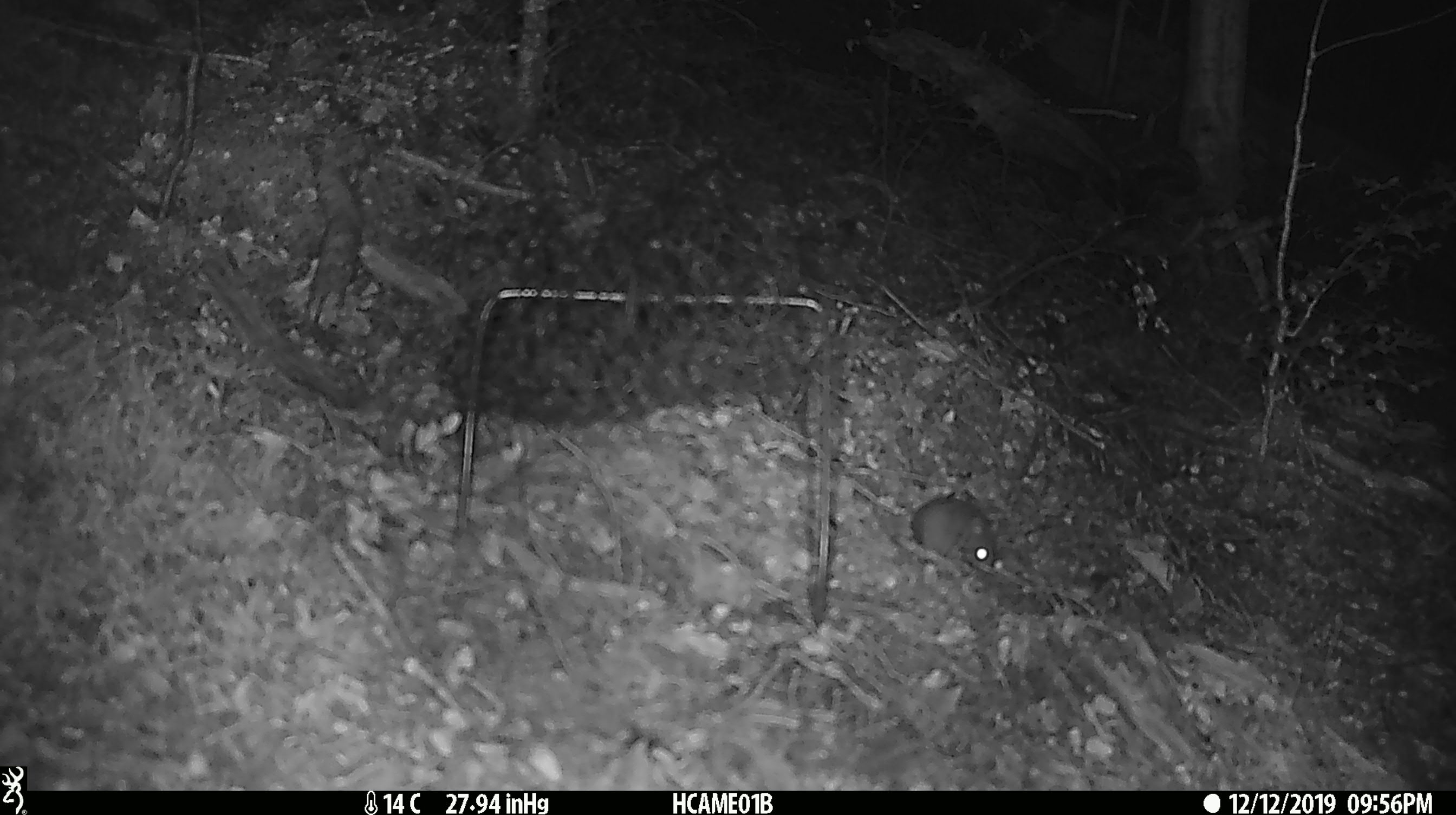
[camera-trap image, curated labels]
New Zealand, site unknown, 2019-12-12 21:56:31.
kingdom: Animalia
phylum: Chordata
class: Mammalia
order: Rodentia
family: Muridae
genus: Mus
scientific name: Mus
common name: mouse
Mouse (Mus).